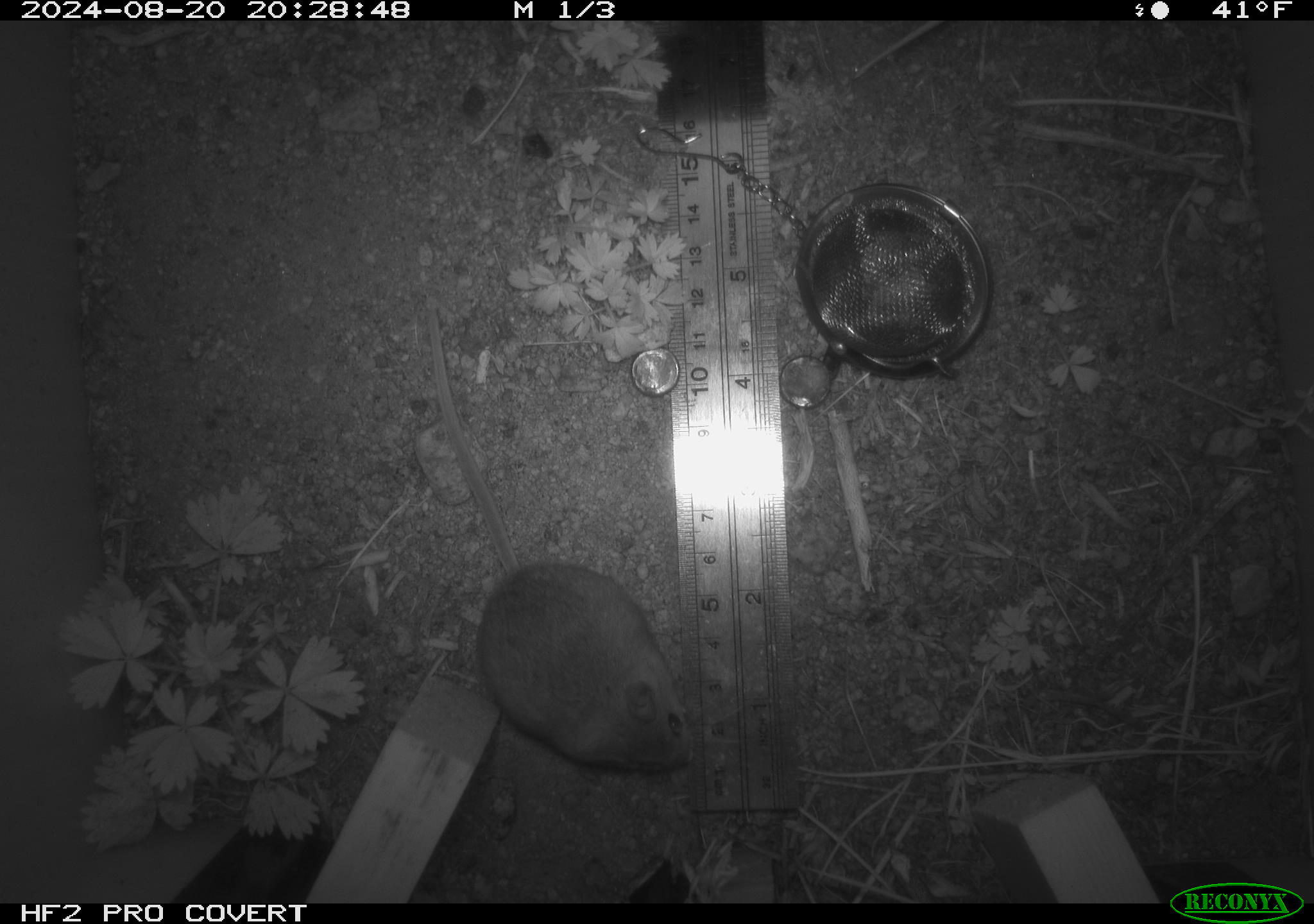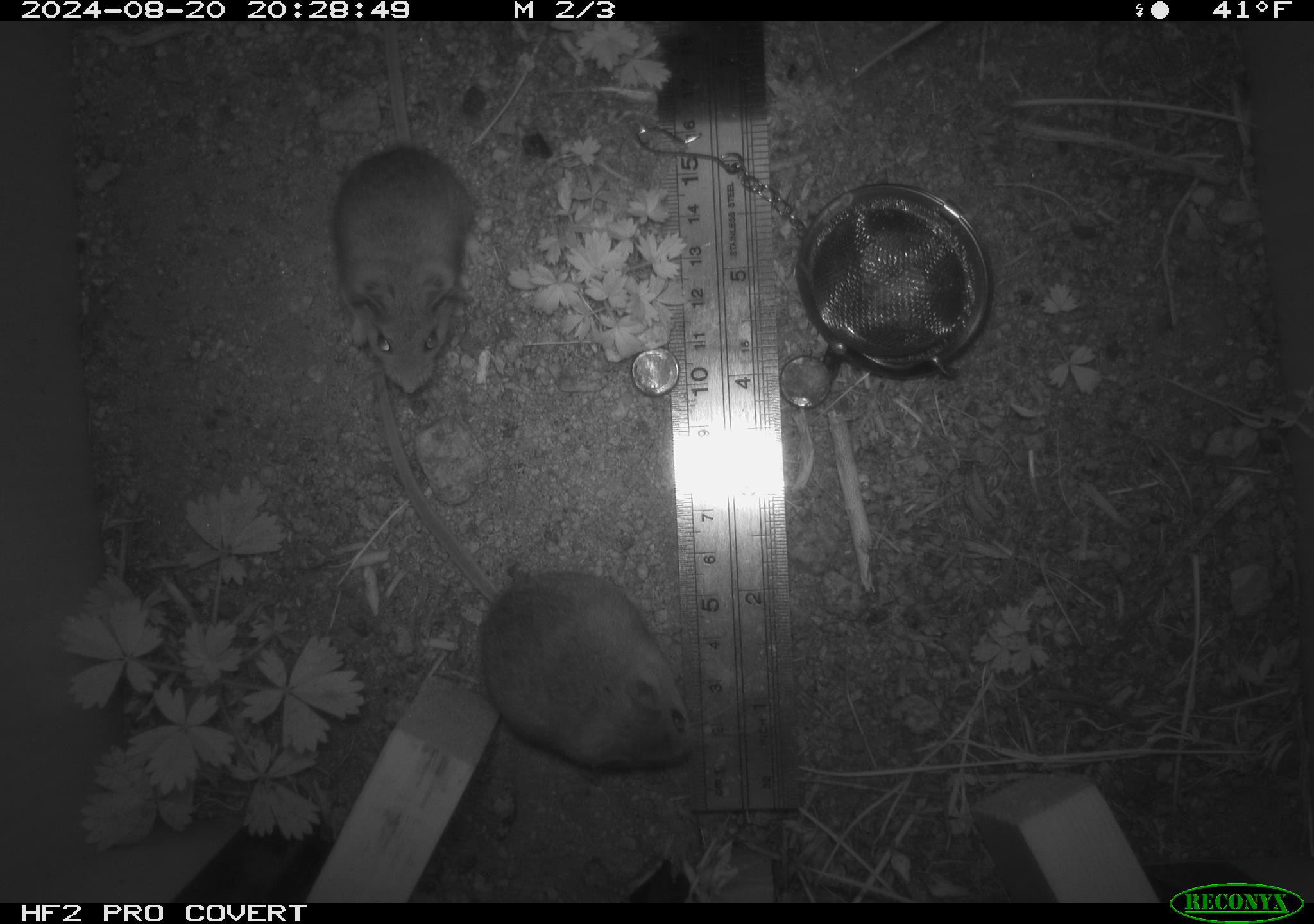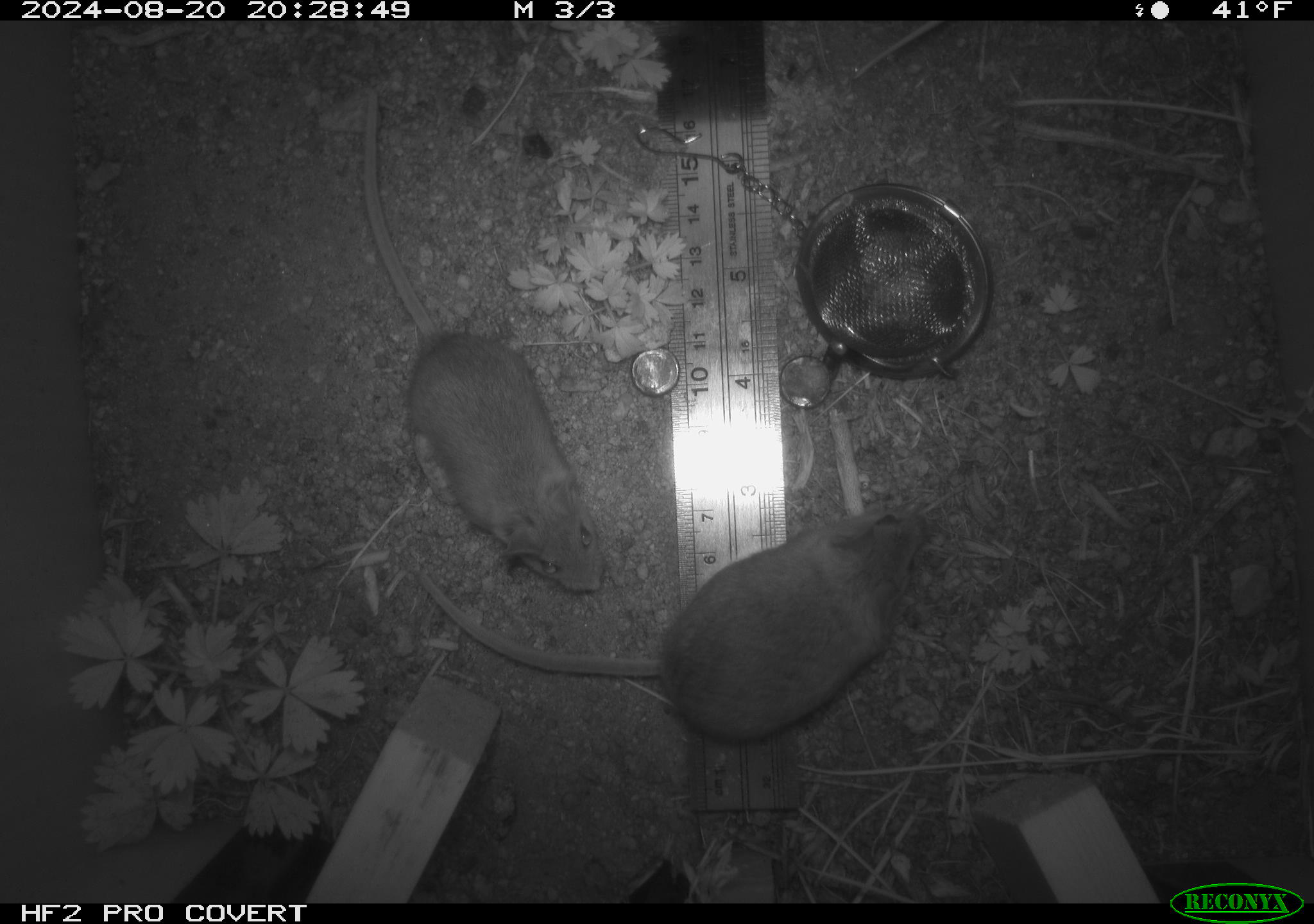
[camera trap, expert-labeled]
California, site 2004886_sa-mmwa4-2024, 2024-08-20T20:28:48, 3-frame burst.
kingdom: Animalia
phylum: Chordata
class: Mammalia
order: Rodentia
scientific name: Rodentia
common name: mouse species